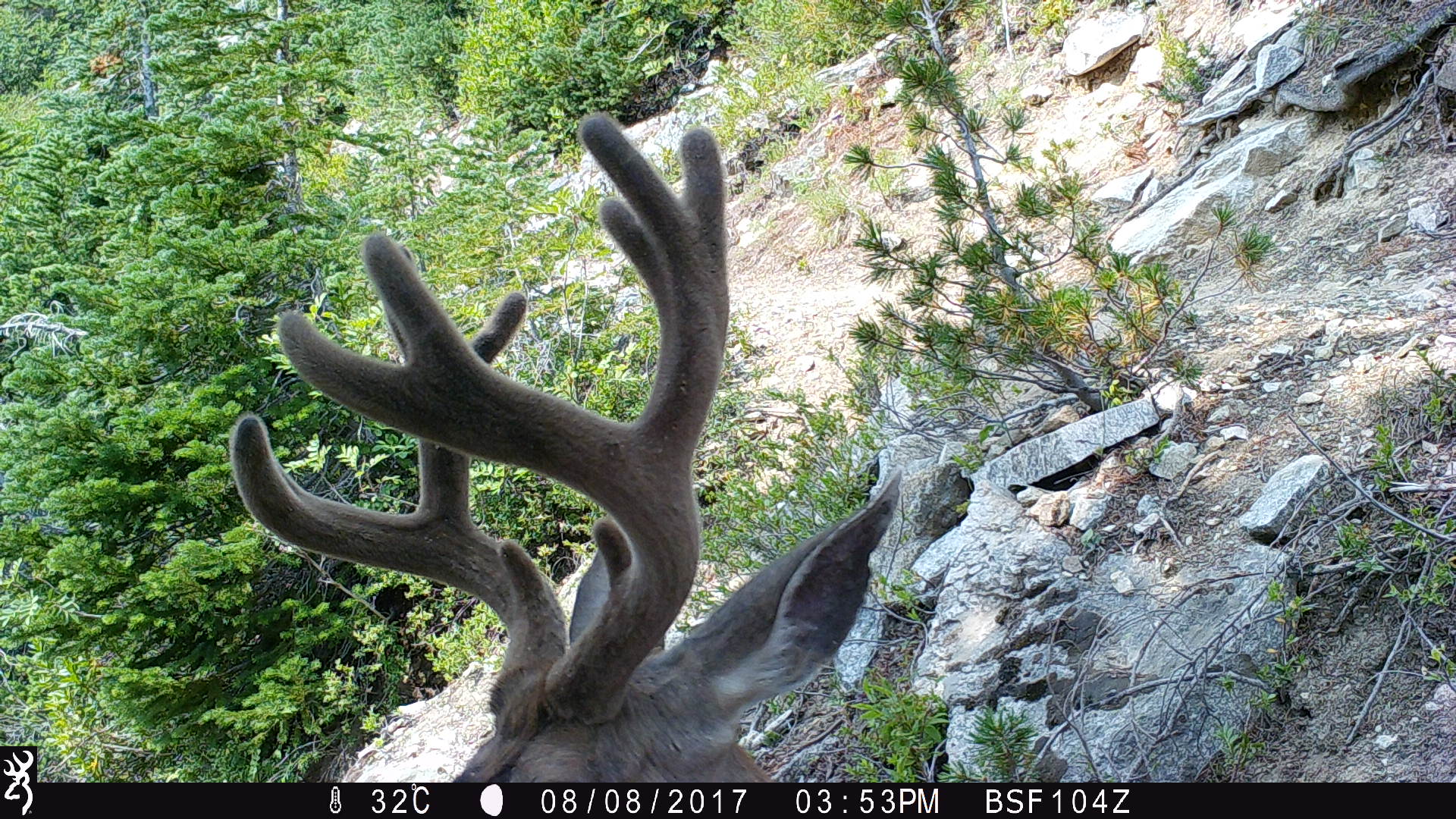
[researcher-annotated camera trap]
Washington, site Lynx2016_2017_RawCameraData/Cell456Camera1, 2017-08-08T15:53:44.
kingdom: Animalia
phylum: Chordata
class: Mammalia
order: Artiodactyla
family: Cervidae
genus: Odocoileus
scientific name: Odocoileus hemionus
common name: mule deer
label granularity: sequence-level